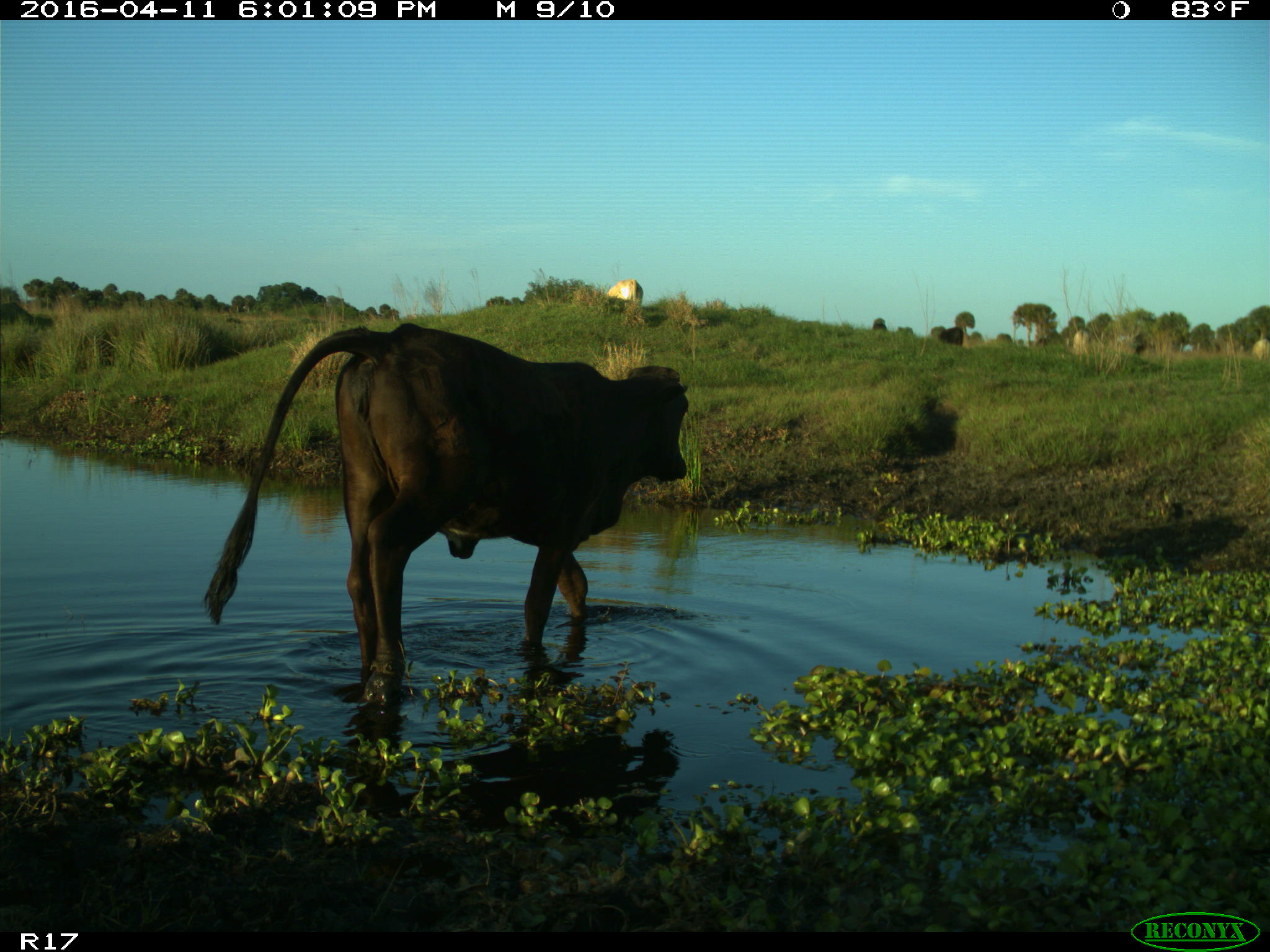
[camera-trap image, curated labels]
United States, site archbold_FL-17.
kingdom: Animalia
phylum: Chordata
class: Mammalia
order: Artiodactyla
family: Bovidae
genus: Bos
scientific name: Bos taurus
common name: domestic cow